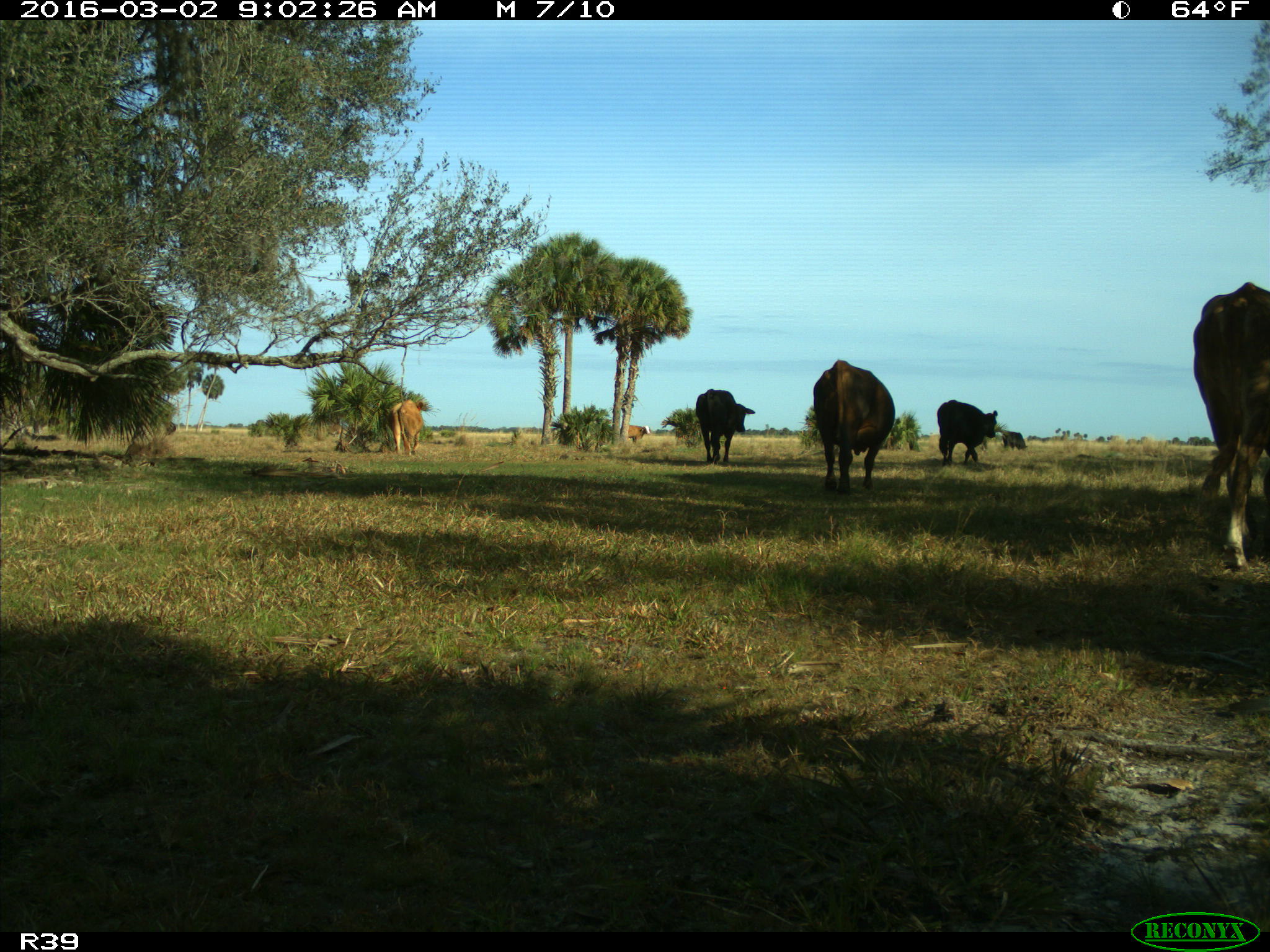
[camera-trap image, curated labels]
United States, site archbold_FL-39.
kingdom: Animalia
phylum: Chordata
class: Mammalia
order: Artiodactyla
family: Bovidae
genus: Bos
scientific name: Bos taurus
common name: domestic cow